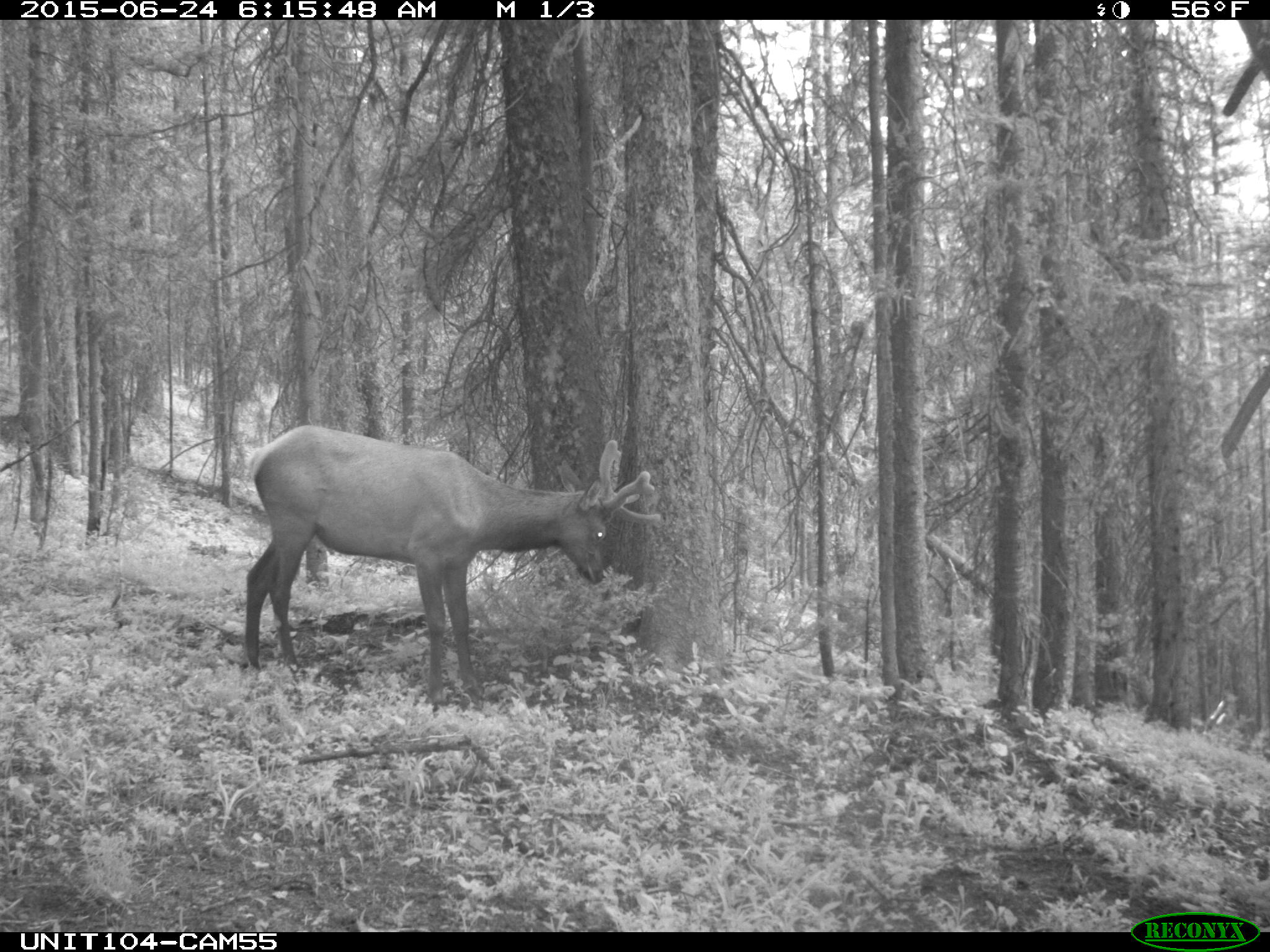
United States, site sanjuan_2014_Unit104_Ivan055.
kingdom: Animalia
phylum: Chordata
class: Mammalia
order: Artiodactyla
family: Cervidae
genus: Cervus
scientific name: Cervus elaphus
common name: red deer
Cervus elaphus (red deer).